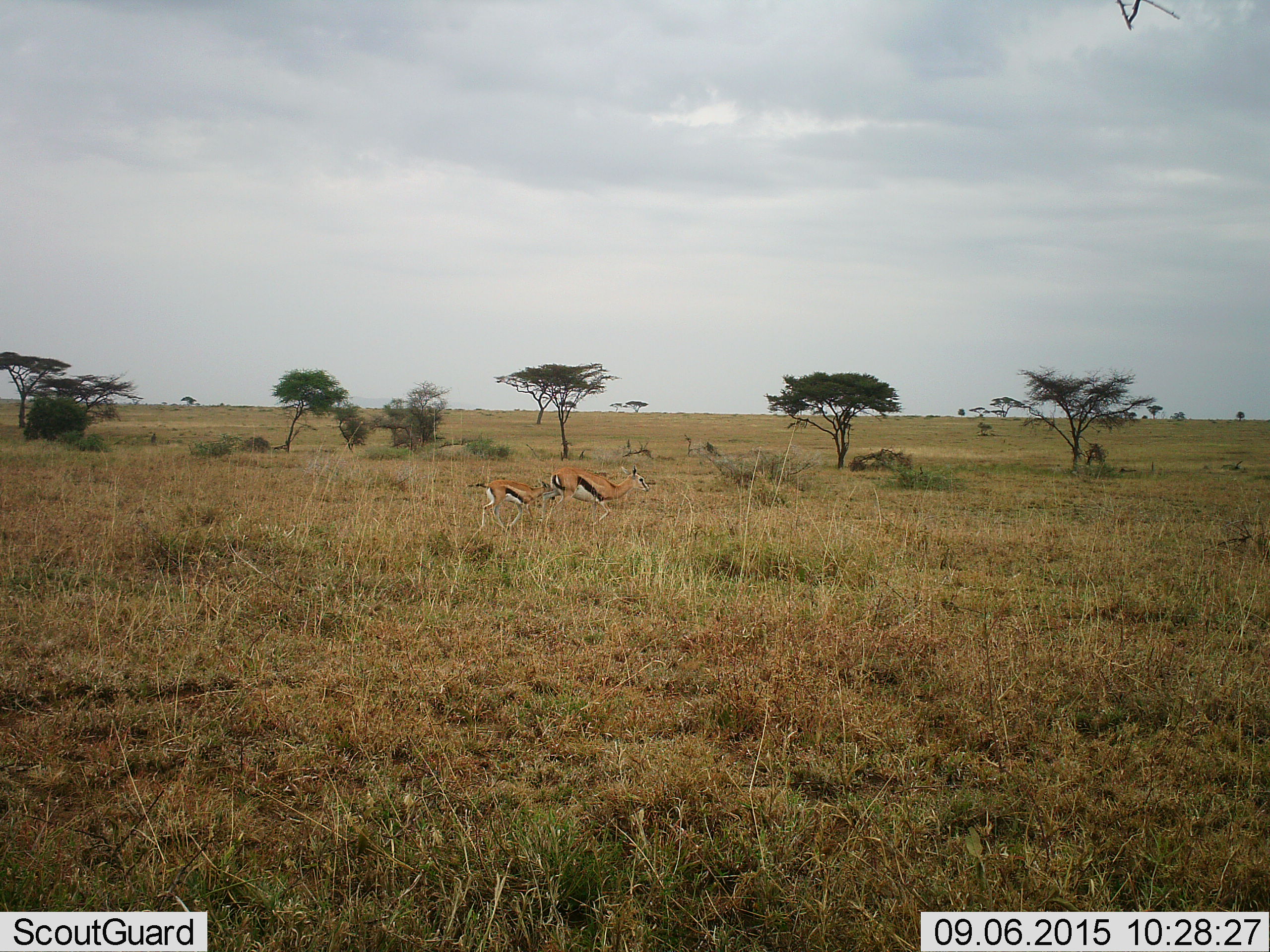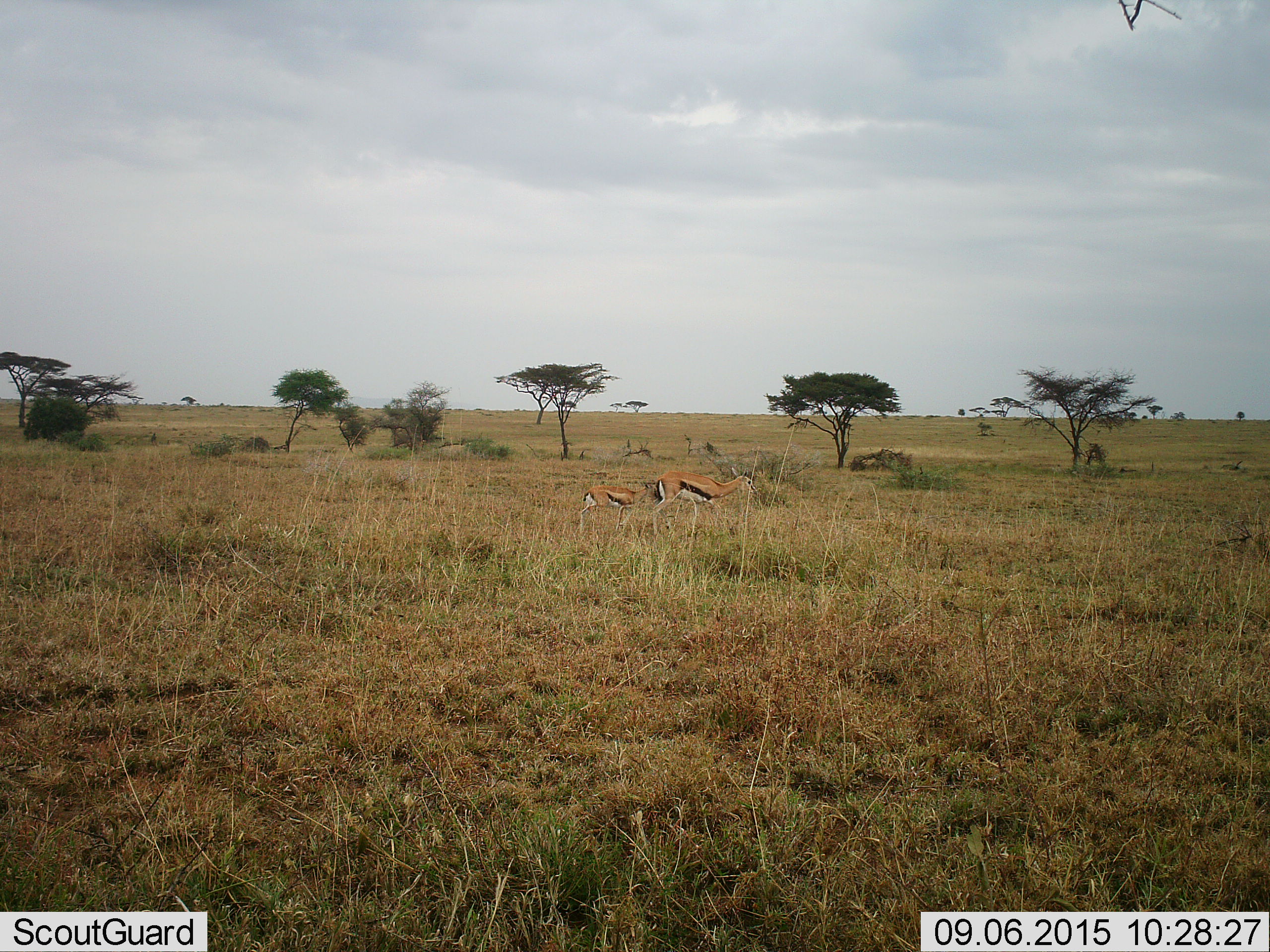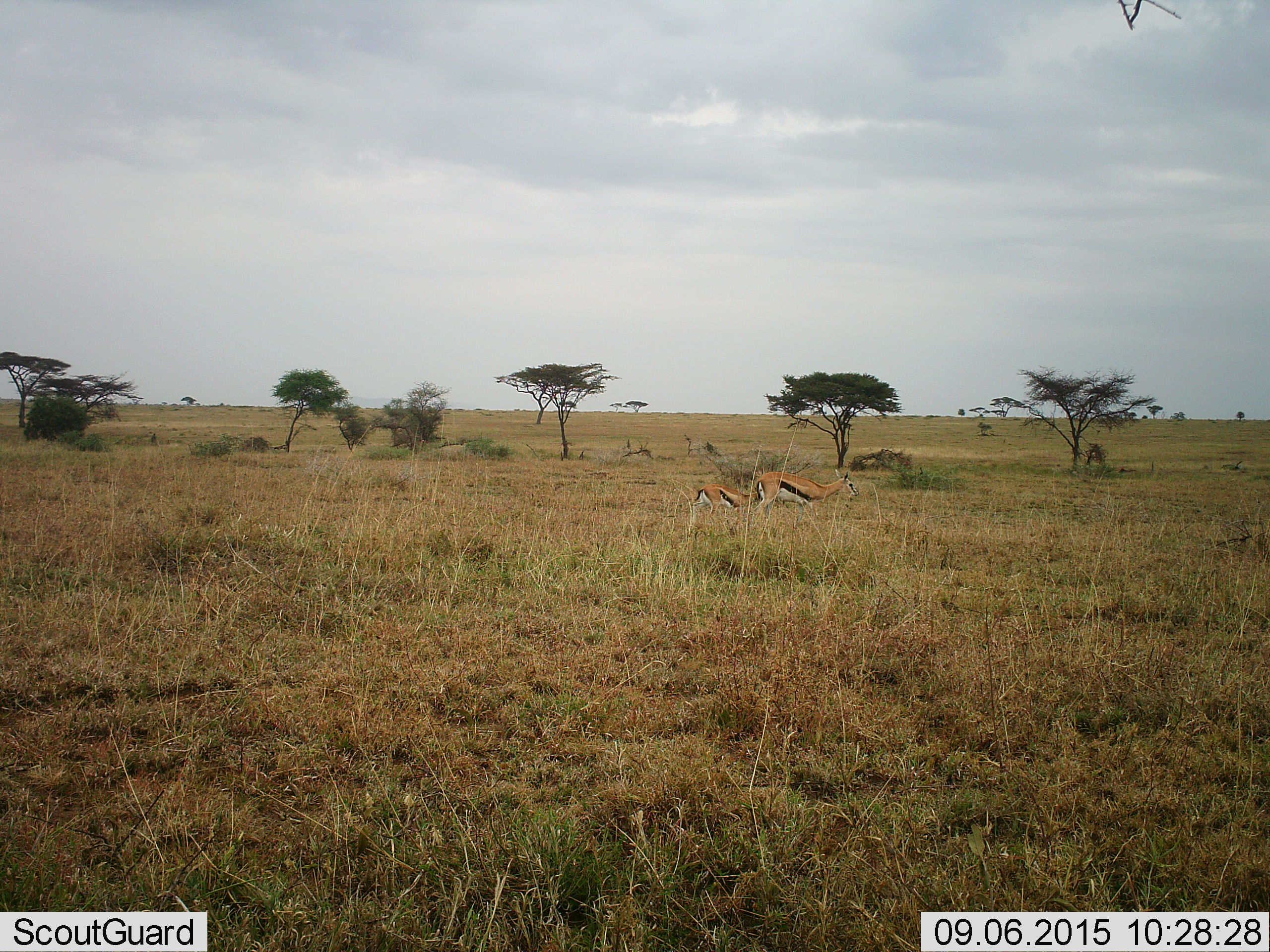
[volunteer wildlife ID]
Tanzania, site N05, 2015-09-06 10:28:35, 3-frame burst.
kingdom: Animalia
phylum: Chordata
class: Mammalia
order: Artiodactyla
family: Bovidae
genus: Eudorcas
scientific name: Eudorcas thomsonii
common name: thomson's gazelle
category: gazellethomsons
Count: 2.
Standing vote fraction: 10%.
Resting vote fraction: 0%.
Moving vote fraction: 90%.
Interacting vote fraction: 10%.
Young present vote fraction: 70%.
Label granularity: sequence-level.